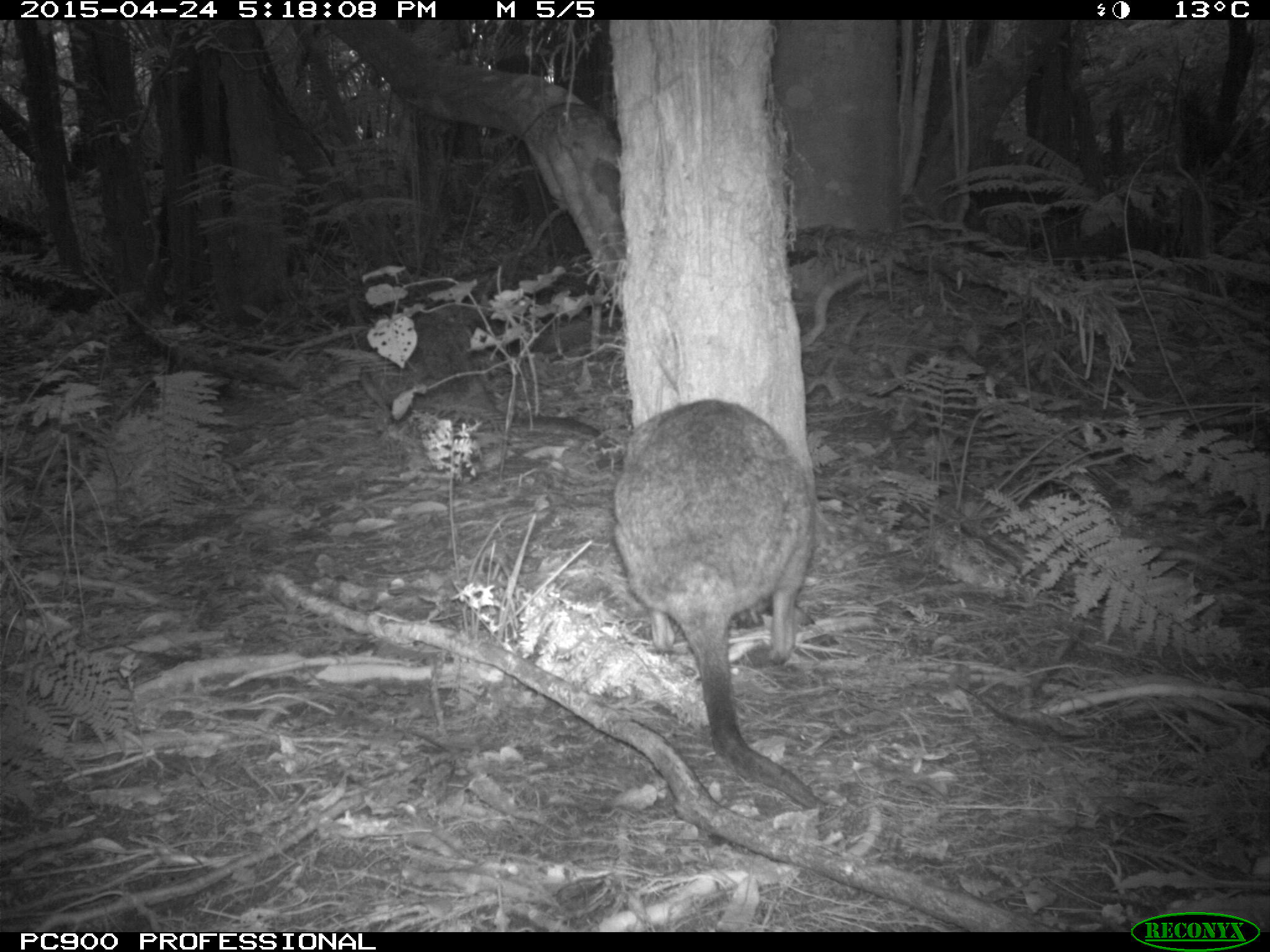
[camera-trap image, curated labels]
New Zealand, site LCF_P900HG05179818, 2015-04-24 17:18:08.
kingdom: Animalia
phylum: Chordata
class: Mammalia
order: Diprotodontia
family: Macropodidae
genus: Notamacropus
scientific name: Notamacropus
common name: wallaby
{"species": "wallaby (Notamacropus)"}